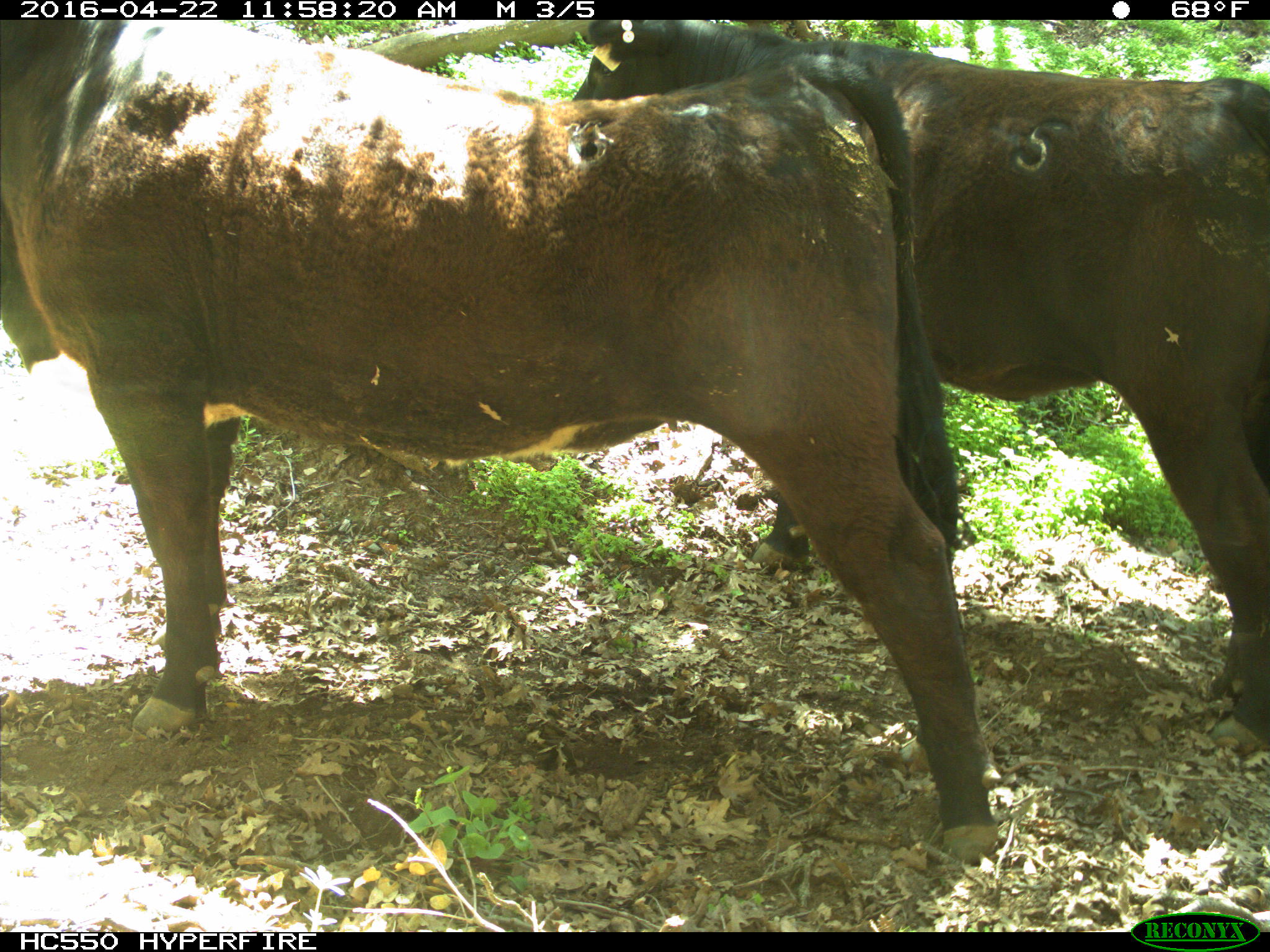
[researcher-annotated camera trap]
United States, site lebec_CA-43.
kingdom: Animalia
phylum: Chordata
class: Mammalia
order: Artiodactyla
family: Bovidae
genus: Bos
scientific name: Bos taurus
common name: domestic cow